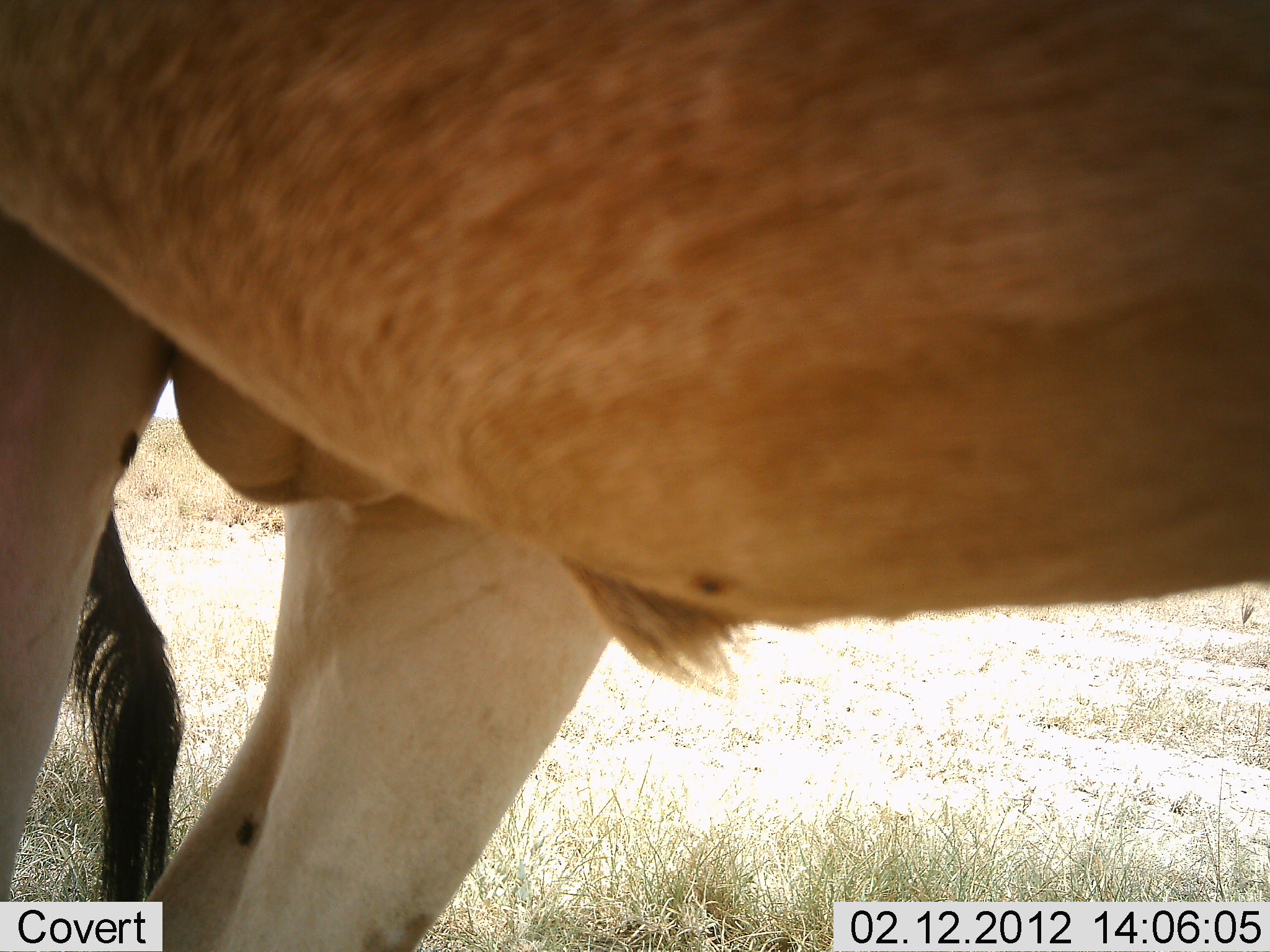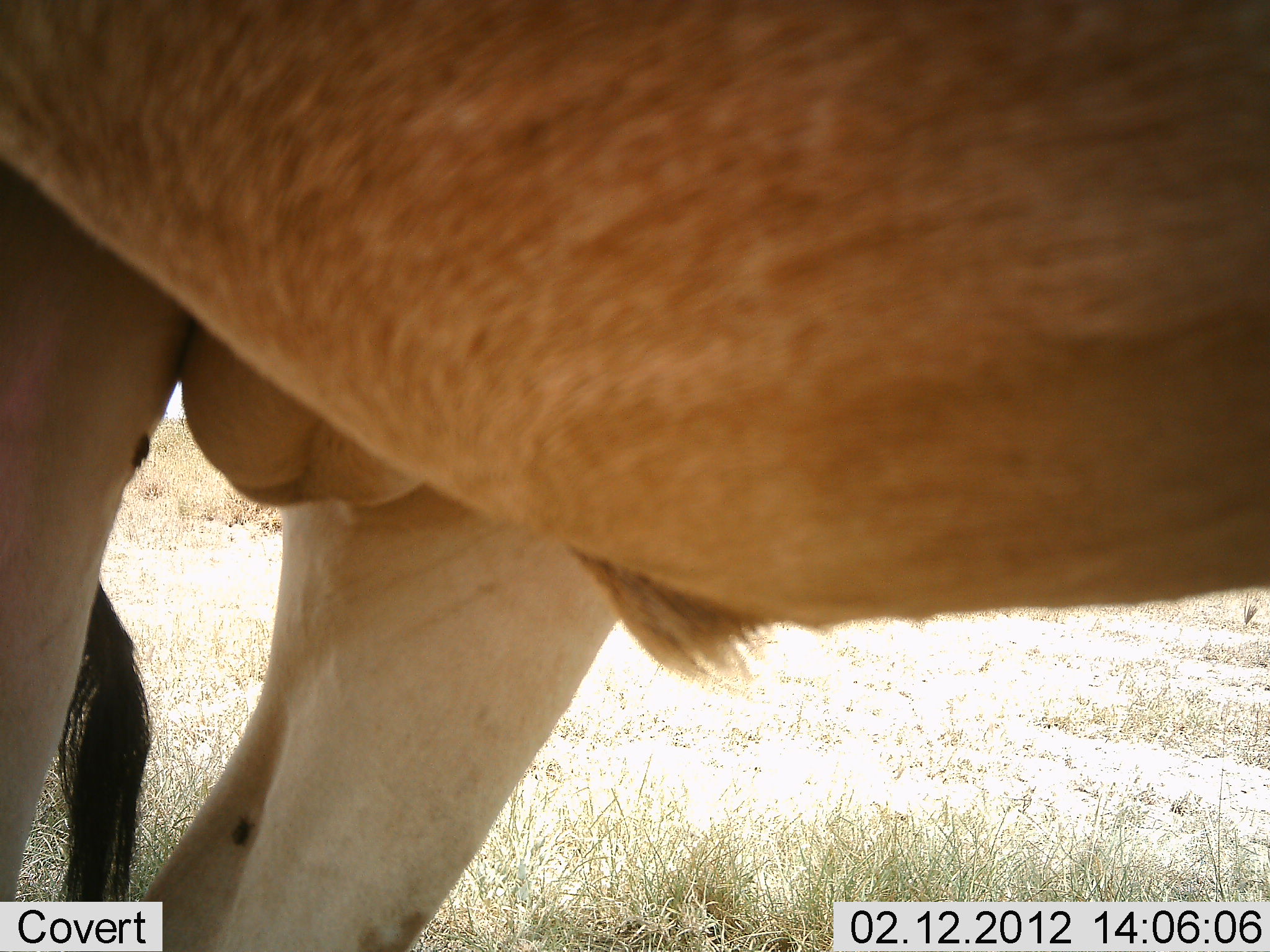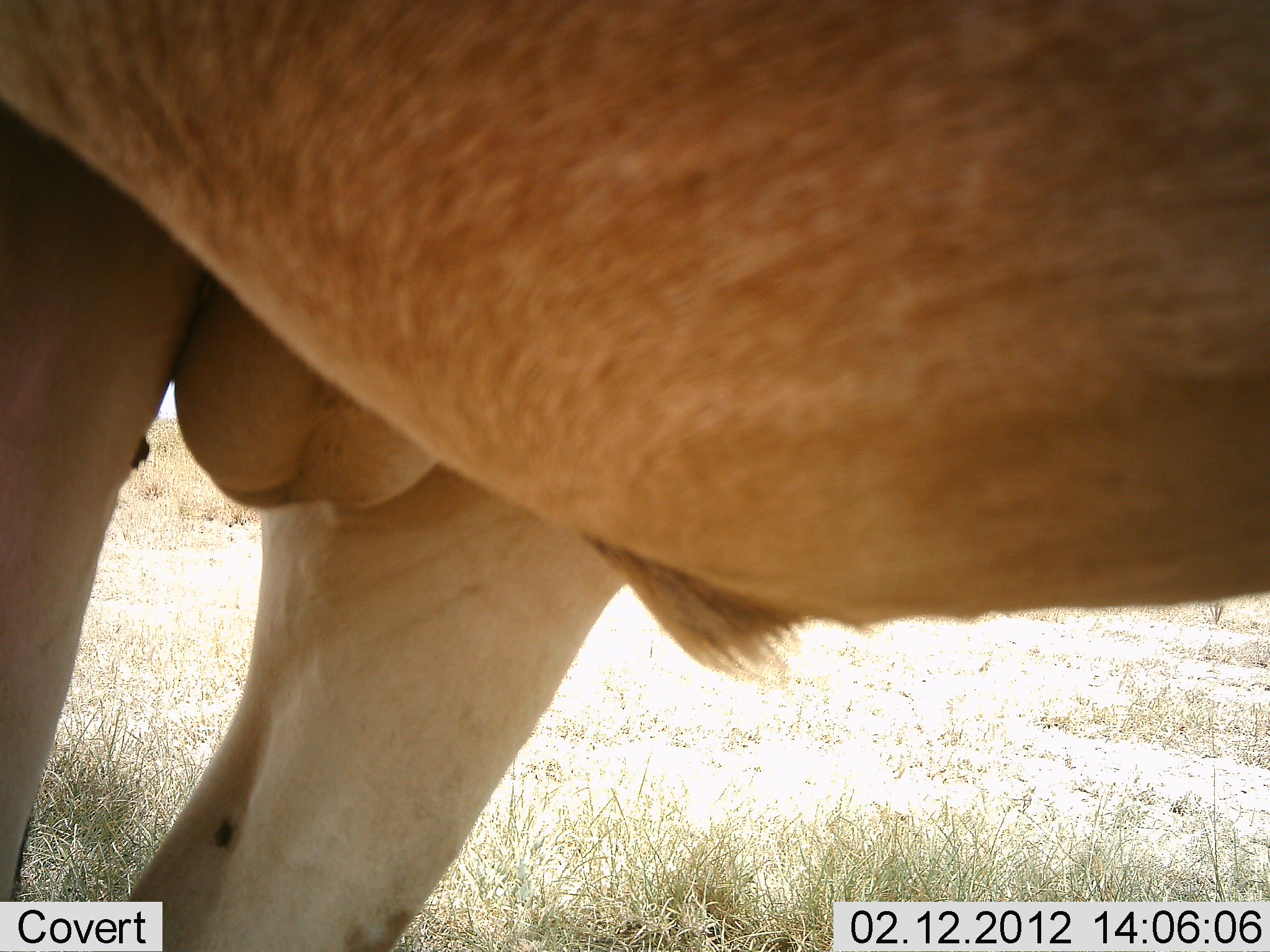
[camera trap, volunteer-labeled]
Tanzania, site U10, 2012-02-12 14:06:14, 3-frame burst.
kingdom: Animalia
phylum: Chordata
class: Mammalia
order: Artiodactyla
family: Bovidae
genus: Alcelaphus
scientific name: Alcelaphus buselaphus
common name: hartebeest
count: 1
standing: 100%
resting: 4%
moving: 0%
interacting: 4%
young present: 0%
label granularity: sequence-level